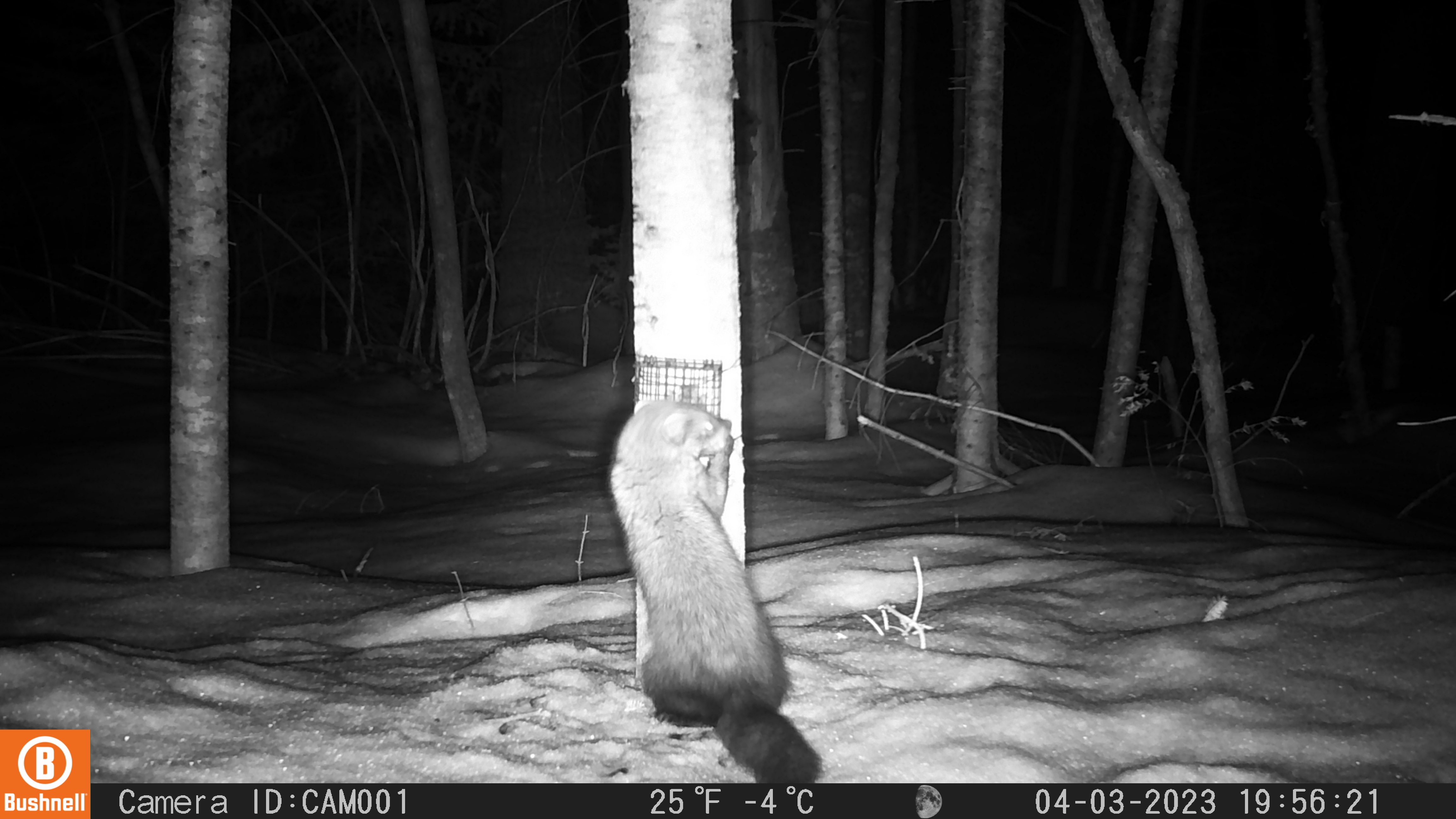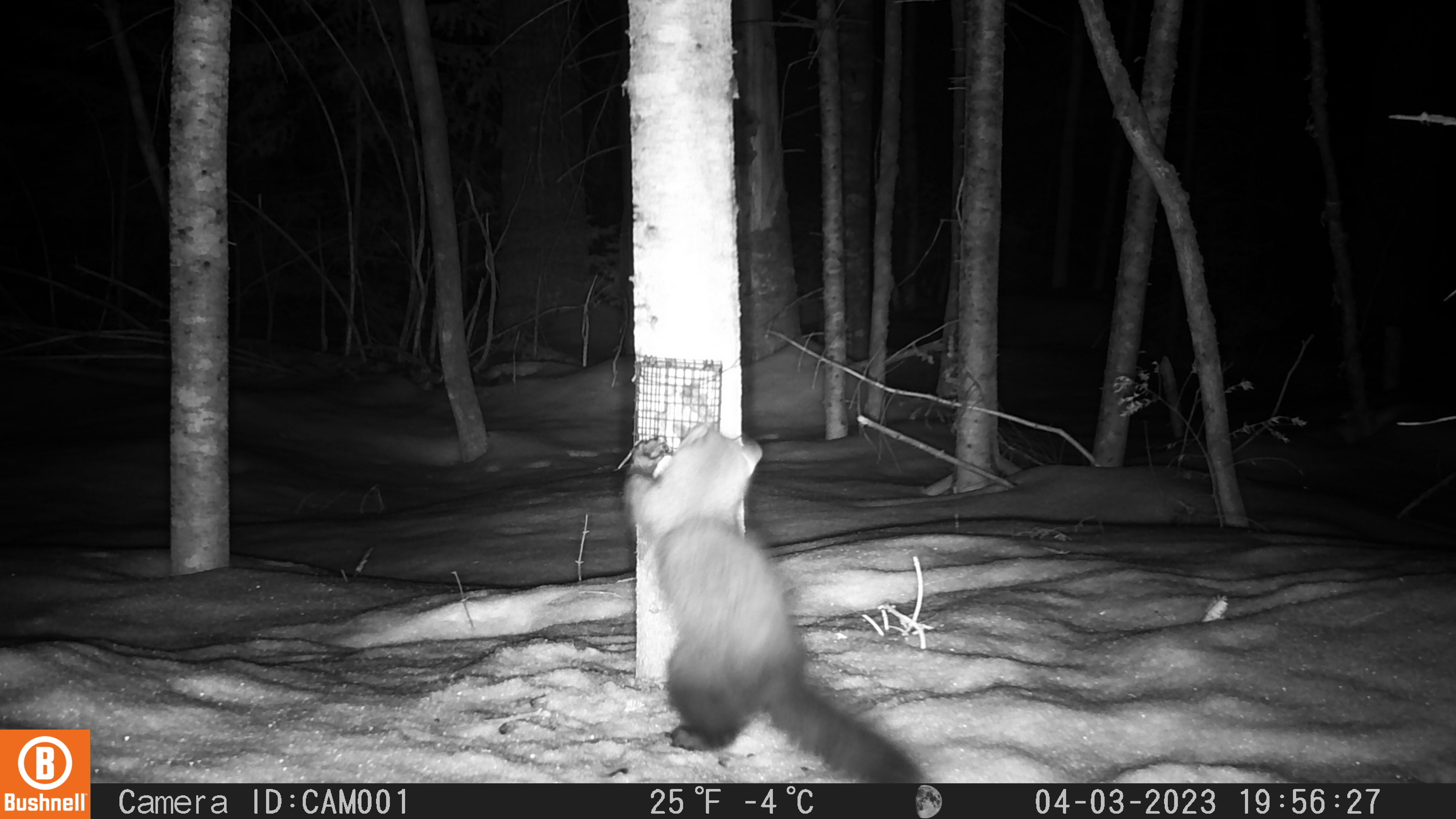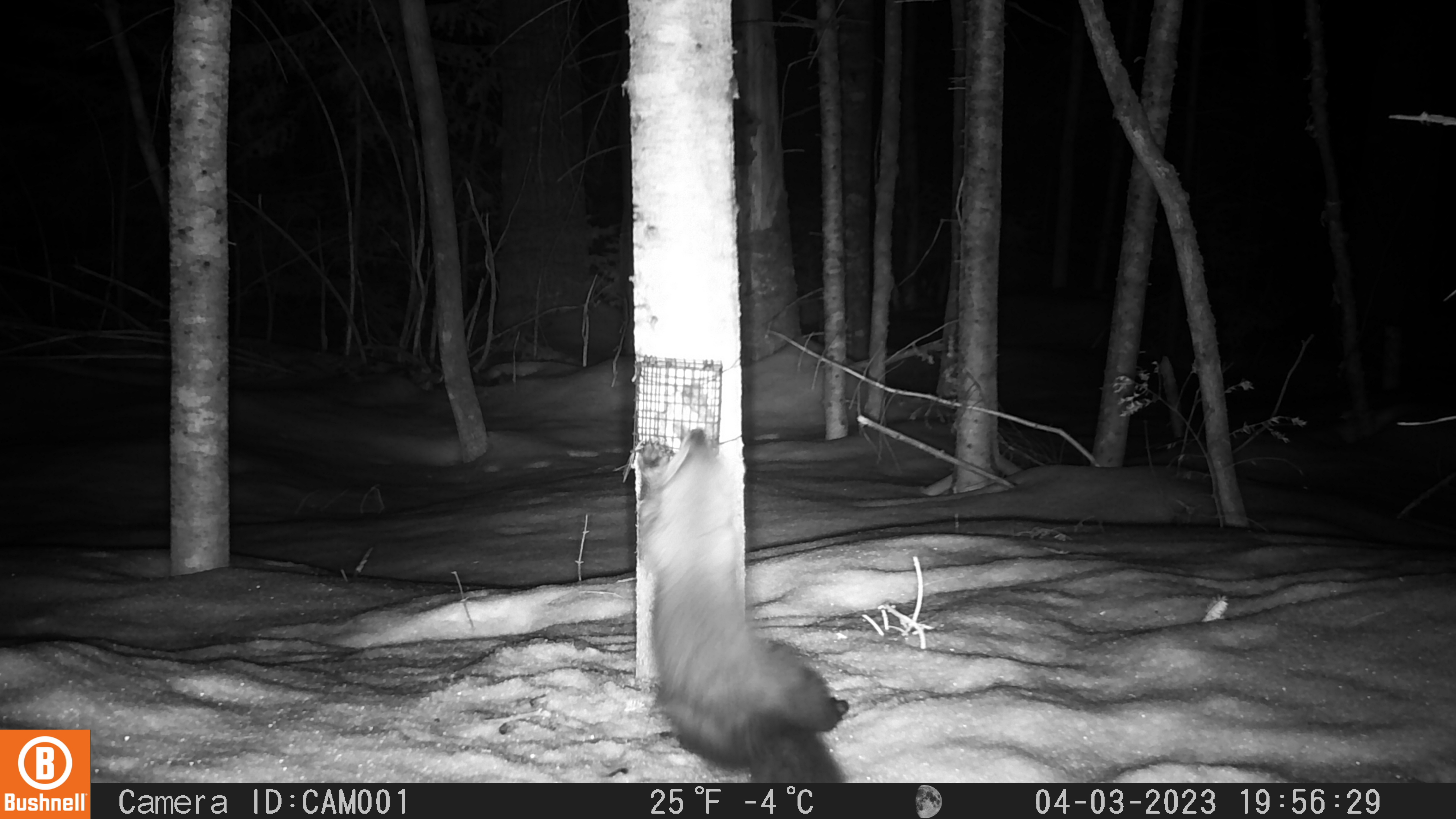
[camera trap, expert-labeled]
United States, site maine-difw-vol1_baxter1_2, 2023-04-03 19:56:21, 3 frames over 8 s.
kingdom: Animalia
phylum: Chordata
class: Mammalia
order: Carnivora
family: Mustelidae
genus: Pekania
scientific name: Pekania pennanti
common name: fisher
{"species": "fisher (Pekania pennanti)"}